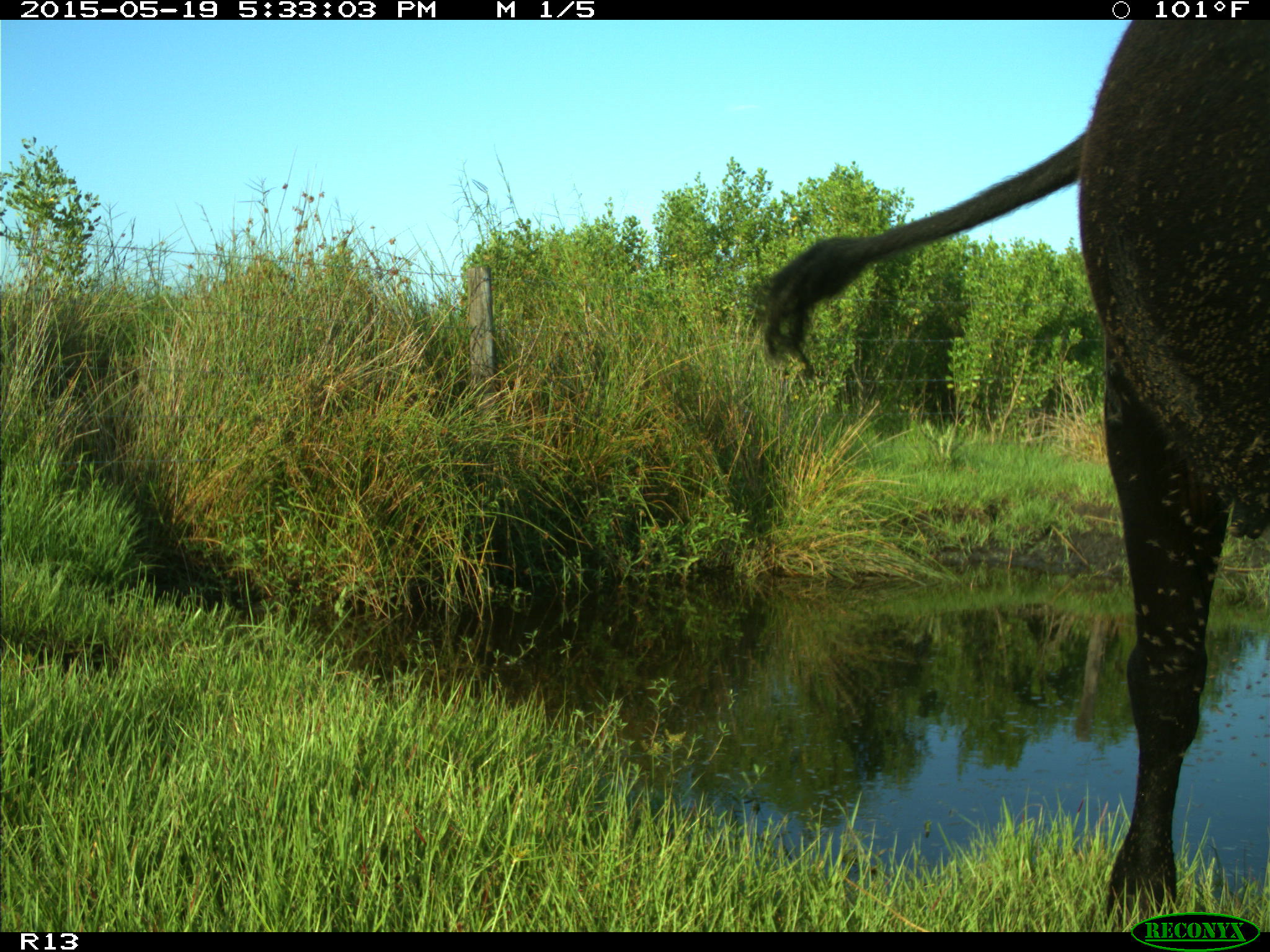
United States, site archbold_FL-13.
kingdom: Animalia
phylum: Chordata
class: Mammalia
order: Artiodactyla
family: Bovidae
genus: Bos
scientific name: Bos taurus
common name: domestic cow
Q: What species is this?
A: Bos taurus (domestic cow).